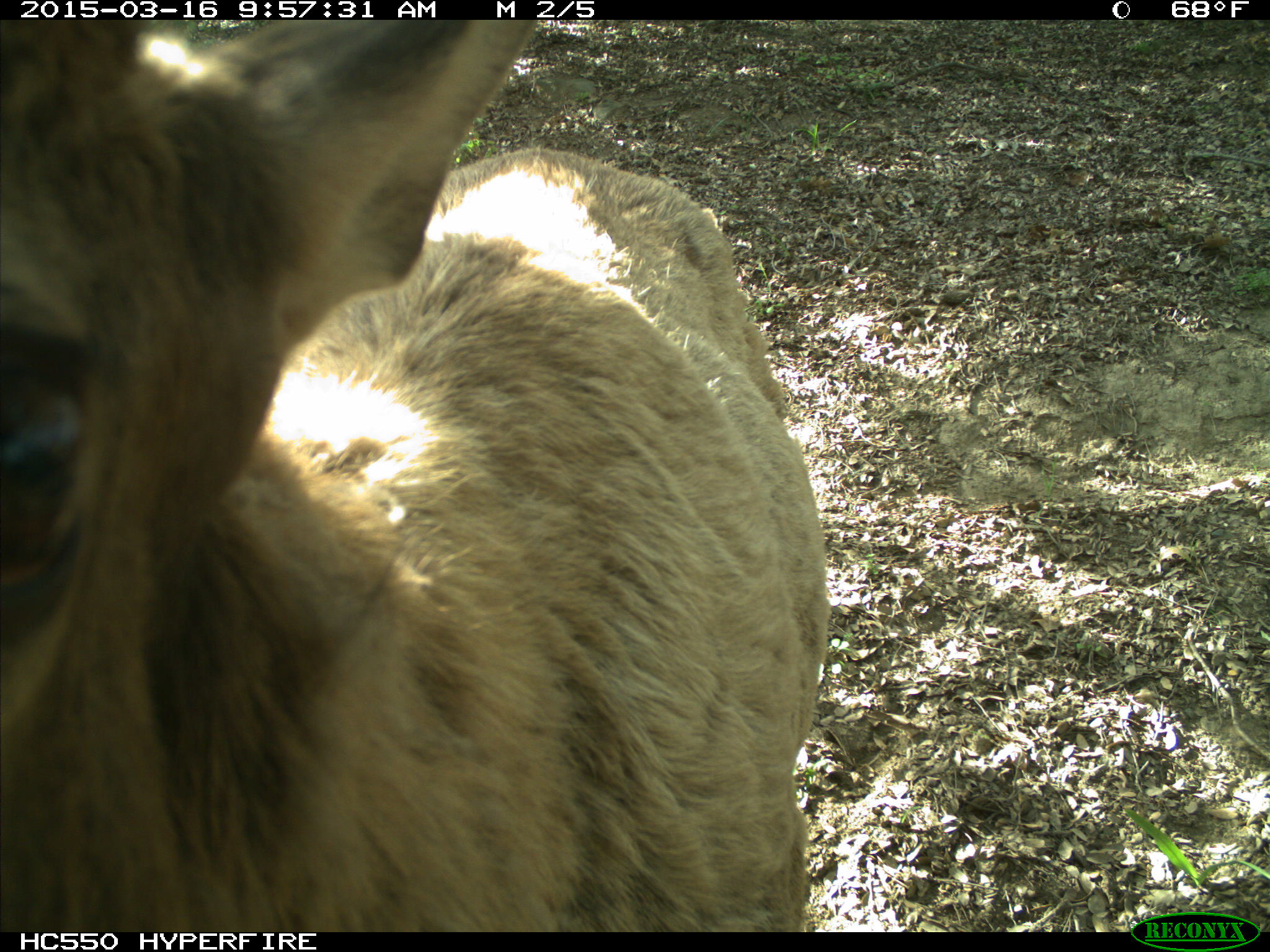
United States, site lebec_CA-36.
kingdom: Animalia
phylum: Chordata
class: Mammalia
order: Artiodactyla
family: Cervidae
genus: Cervus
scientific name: Cervus canadensis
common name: elk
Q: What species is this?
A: Cervus canadensis (elk).